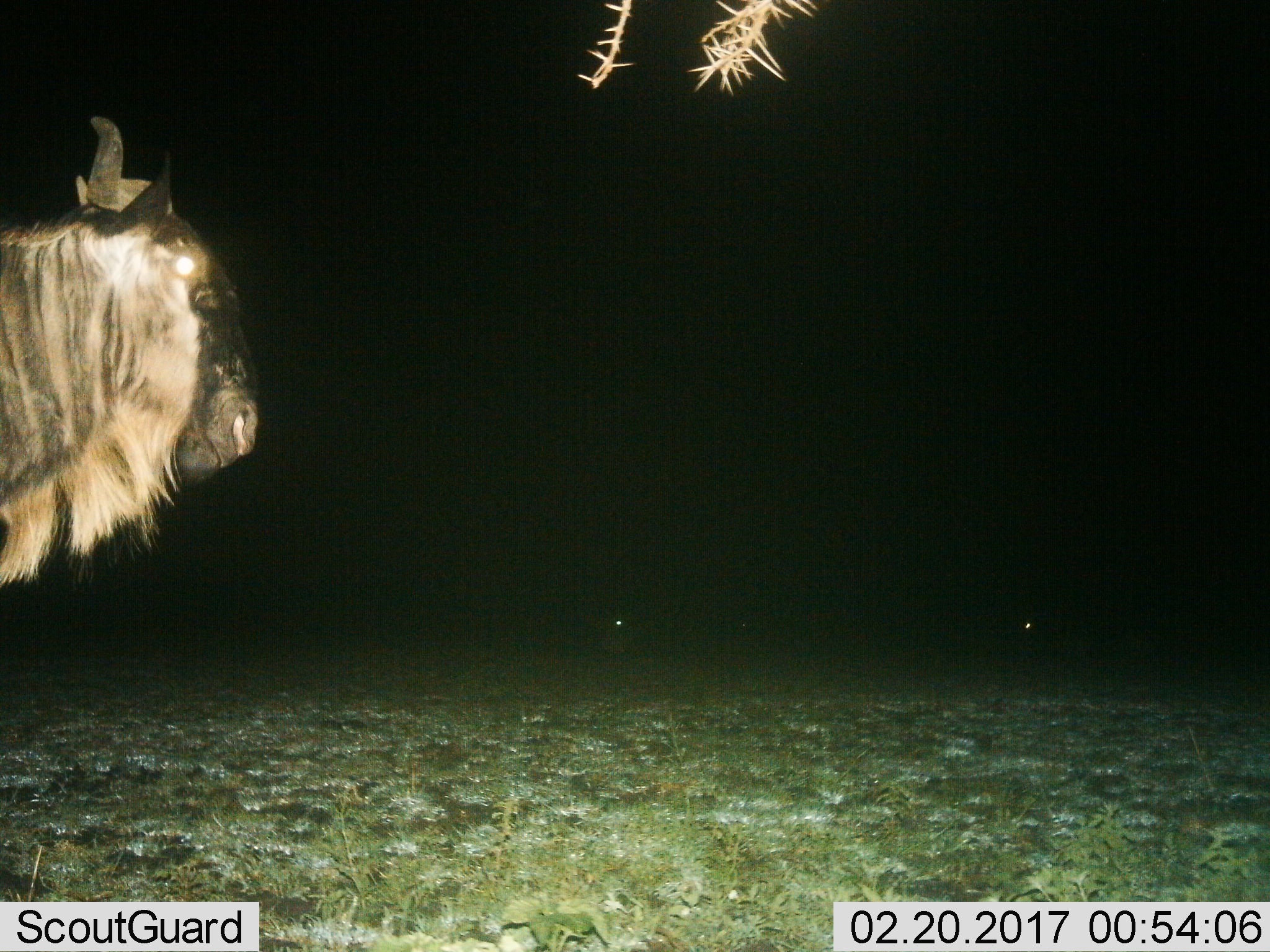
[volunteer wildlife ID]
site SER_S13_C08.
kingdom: Animalia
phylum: Chordata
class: Mammalia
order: Artiodactyla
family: Bovidae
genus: Connochaetes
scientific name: Connochaetes taurinus taurinus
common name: blue wildebeest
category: wildebeestblue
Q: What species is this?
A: Wildebeestblue (blue wildebeest) (Connochaetes taurinus taurinus).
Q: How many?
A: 1.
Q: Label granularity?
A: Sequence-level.